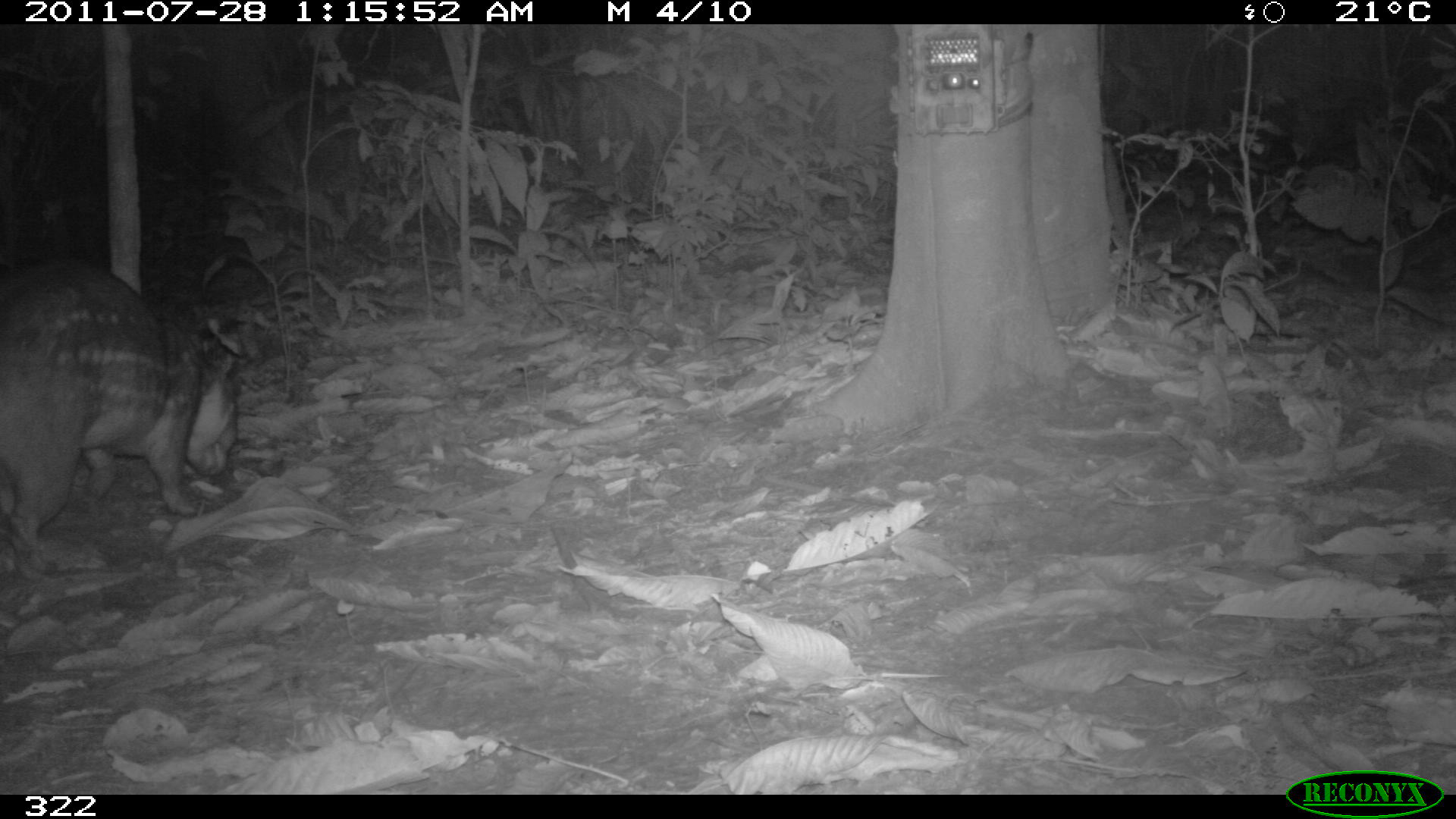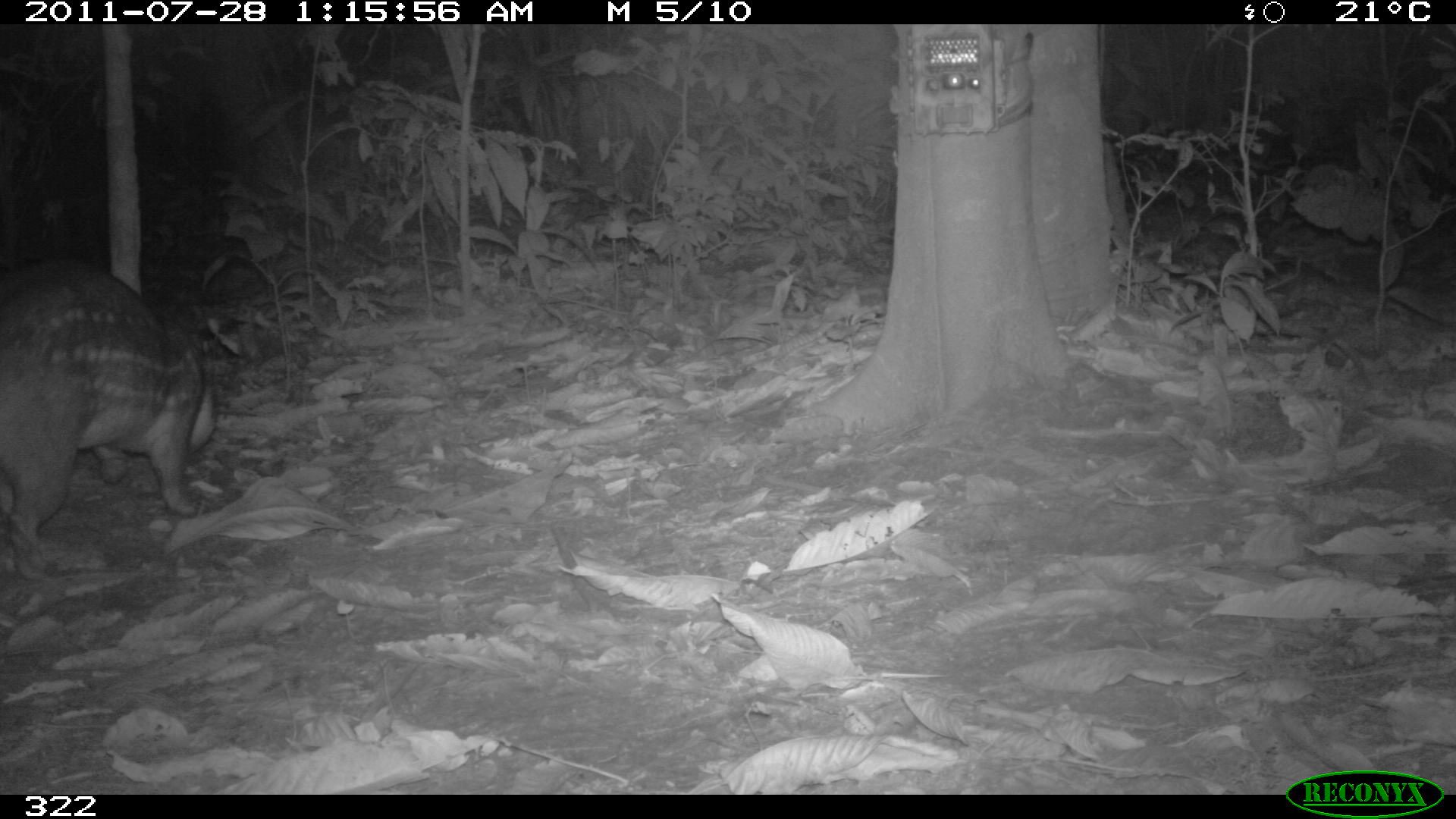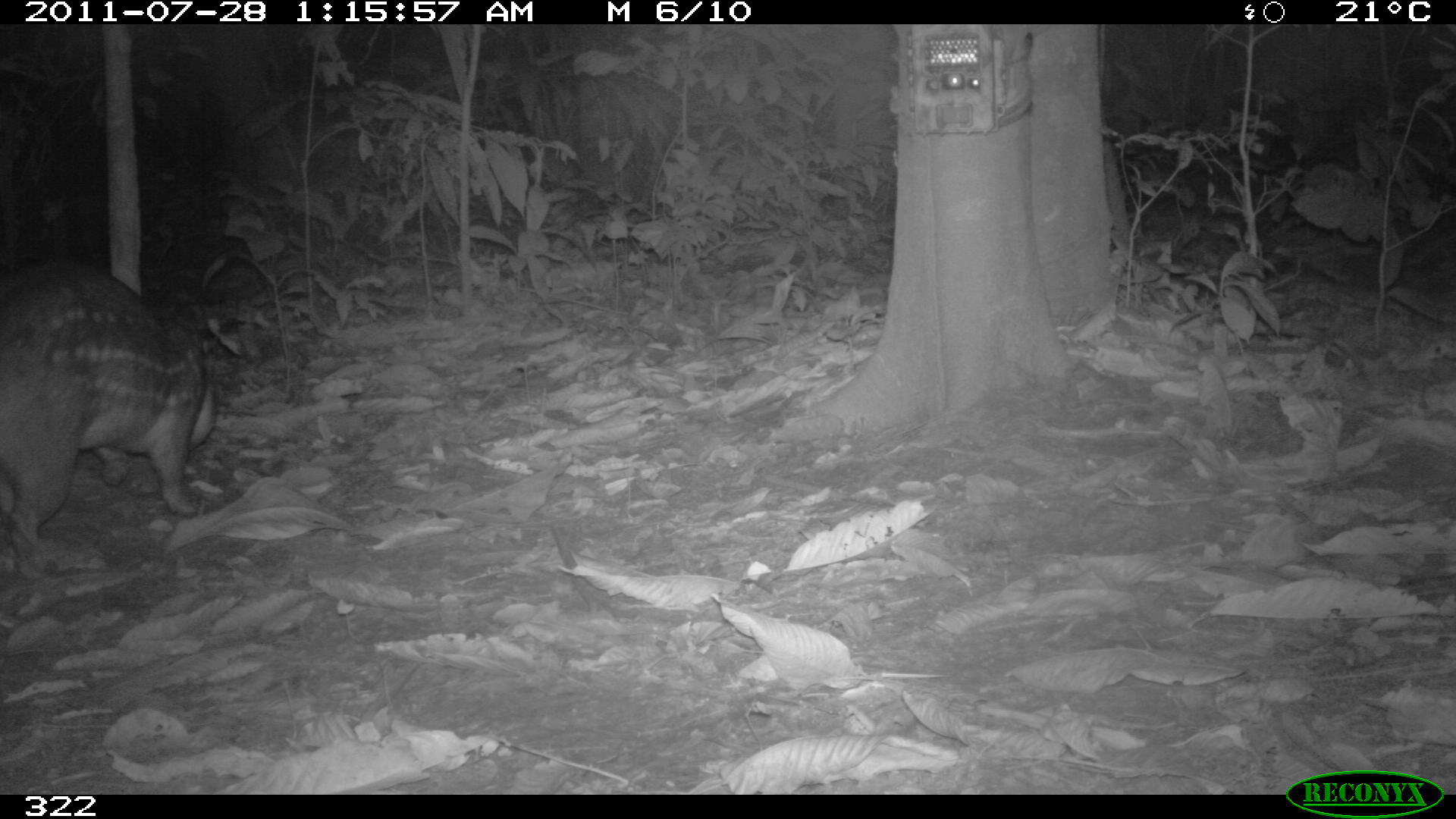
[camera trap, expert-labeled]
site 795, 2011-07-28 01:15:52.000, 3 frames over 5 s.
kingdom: Animalia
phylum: Chordata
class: Mammalia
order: Rodentia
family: Cuniculidae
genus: Cuniculus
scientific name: Cuniculus paca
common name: spotted paca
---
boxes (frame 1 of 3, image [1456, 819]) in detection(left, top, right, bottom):
cuniculus paca: detection(0, 258, 237, 576)